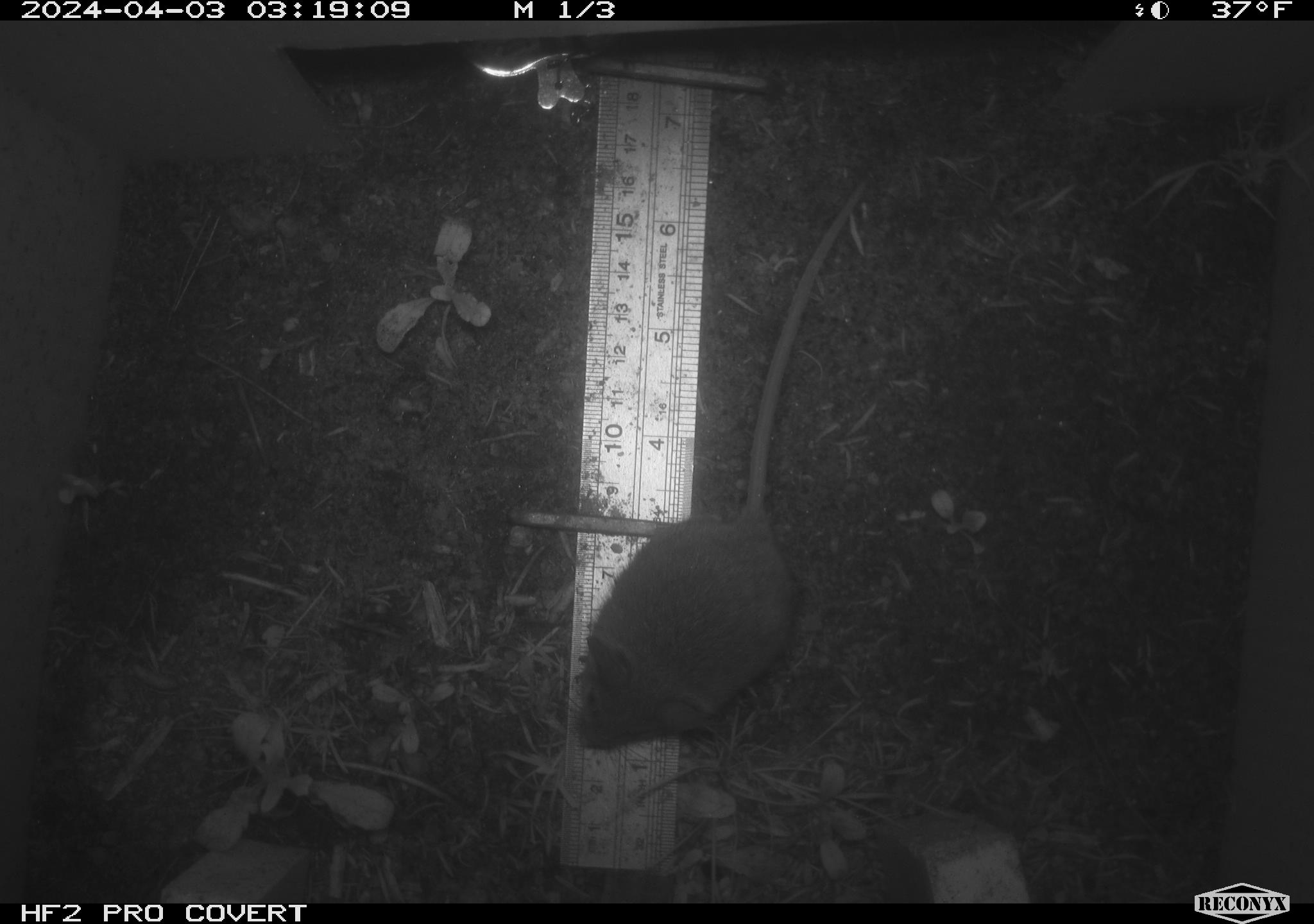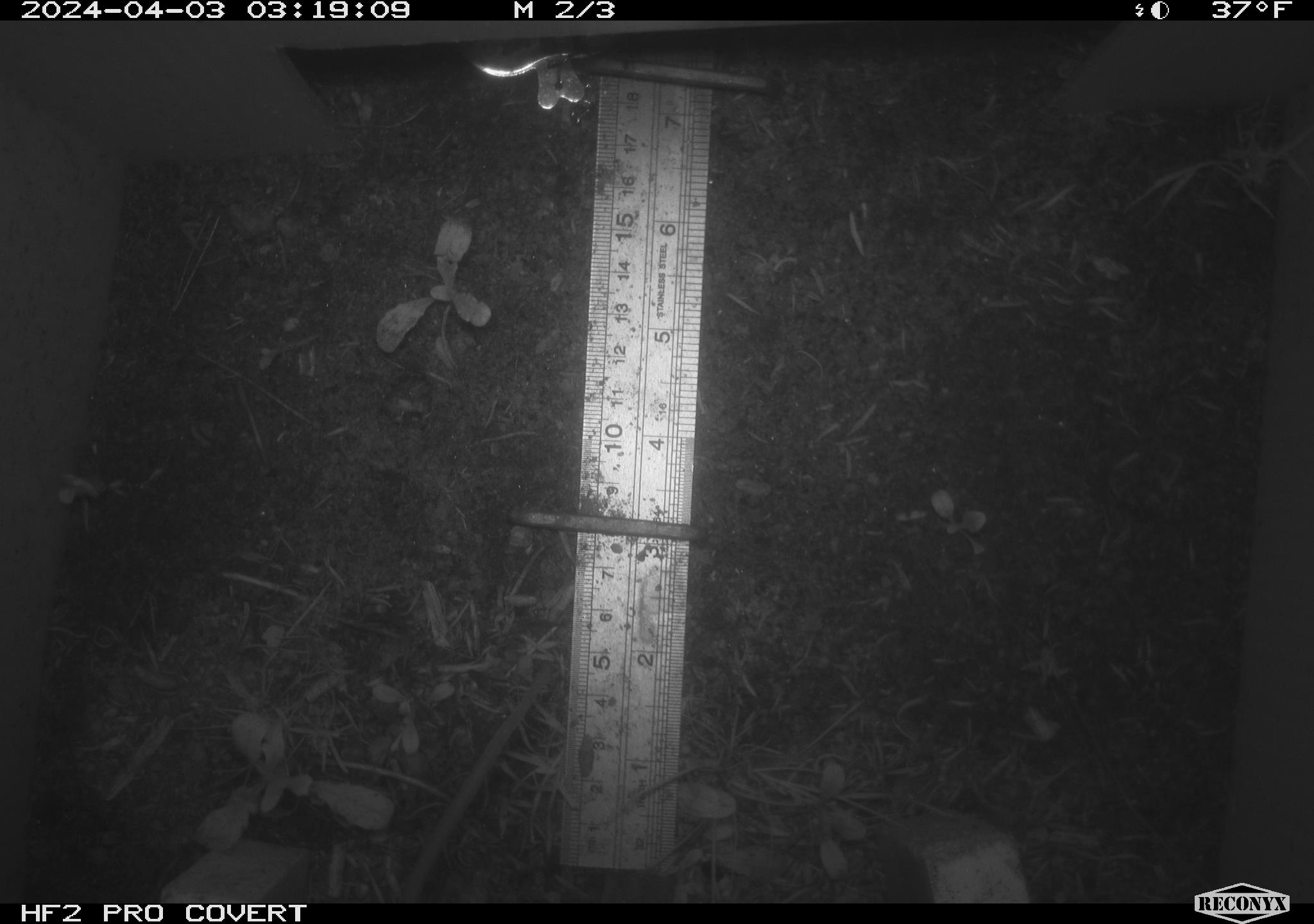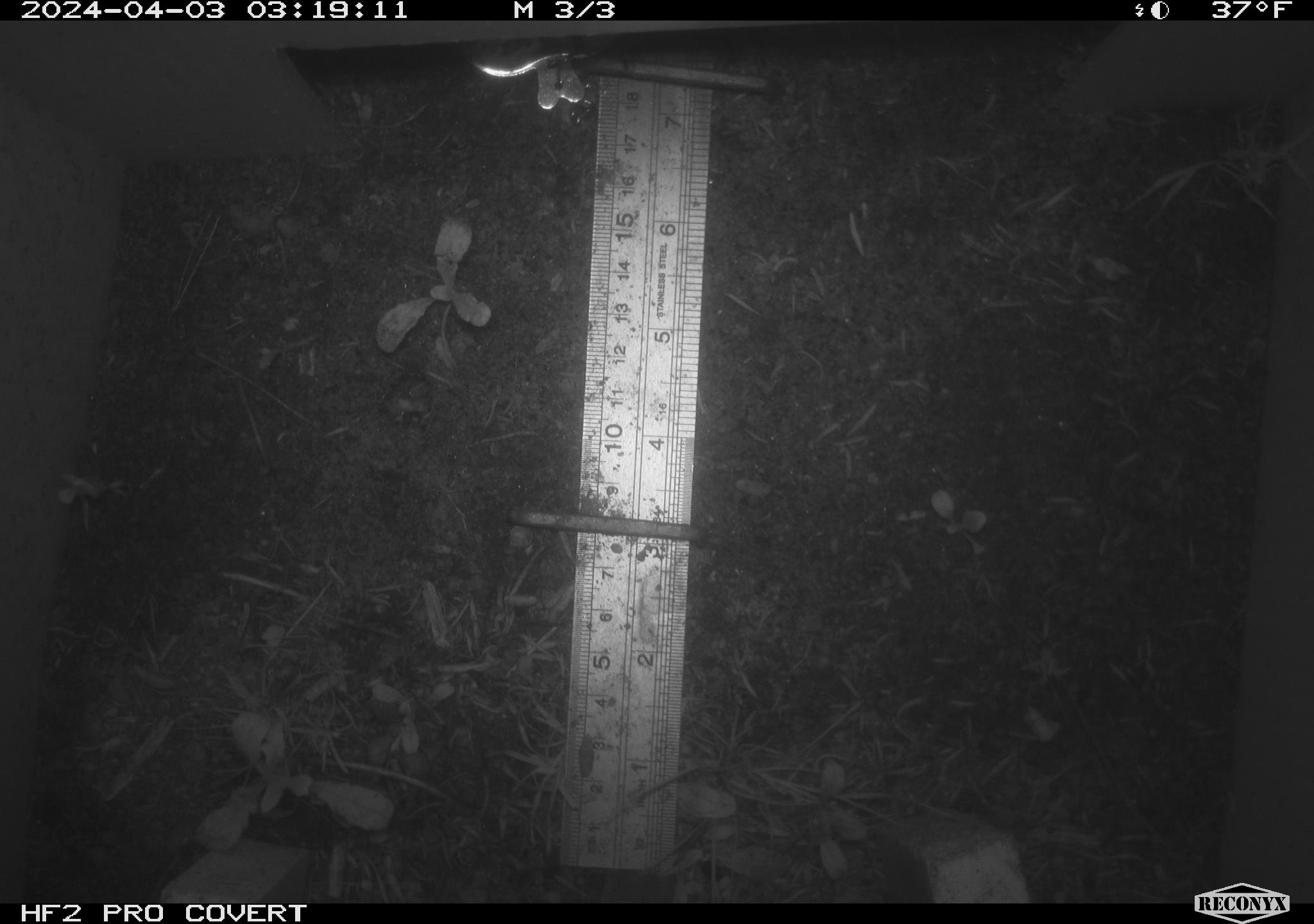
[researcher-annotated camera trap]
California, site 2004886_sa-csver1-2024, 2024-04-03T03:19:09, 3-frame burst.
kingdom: Animalia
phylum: Chordata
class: Mammalia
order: Rodentia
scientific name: Rodentia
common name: rodent